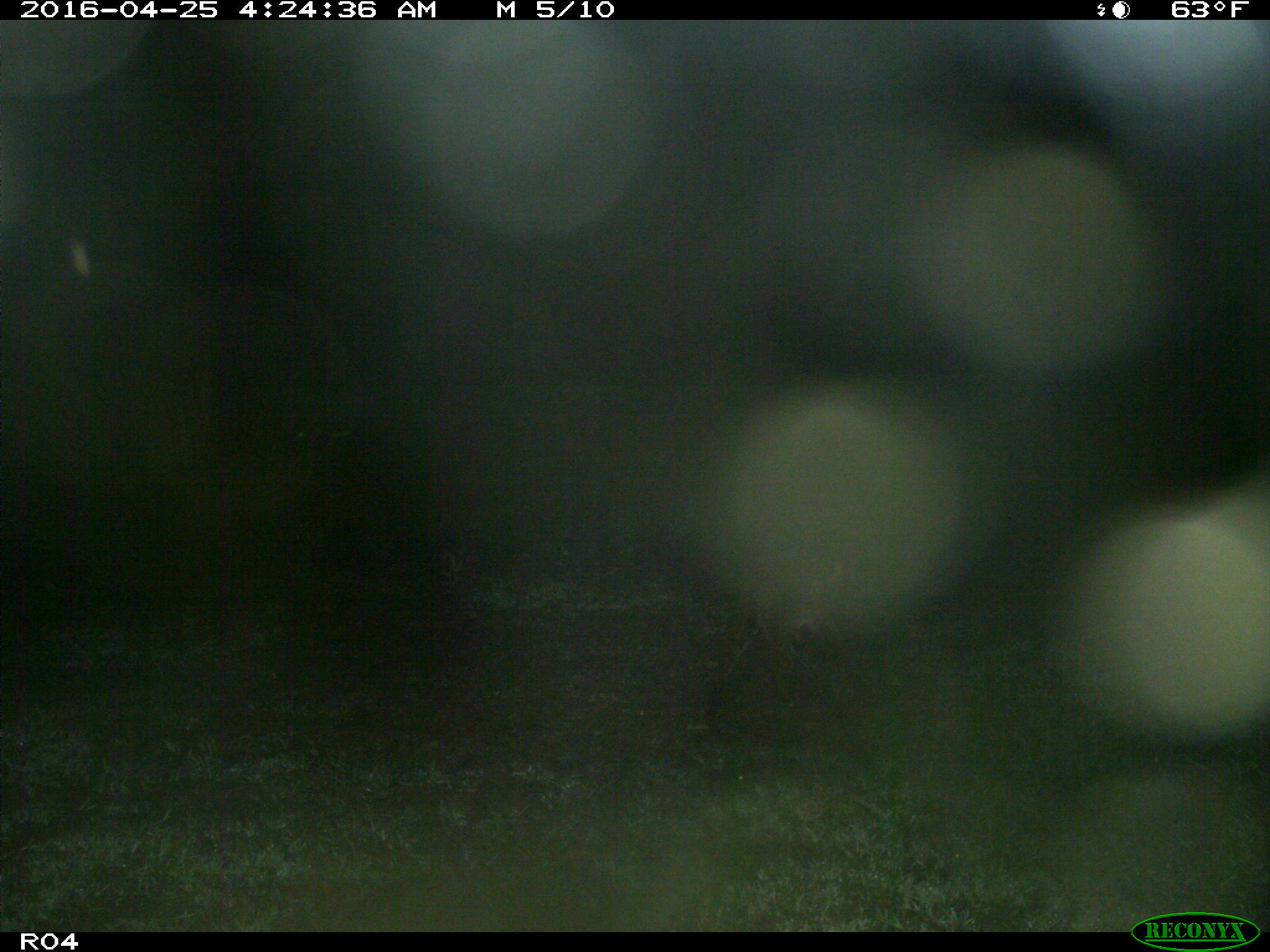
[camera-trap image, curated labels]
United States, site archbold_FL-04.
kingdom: Animalia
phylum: Chordata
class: Mammalia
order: Carnivora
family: Felidae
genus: Lynx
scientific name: Lynx rufus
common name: bobcat